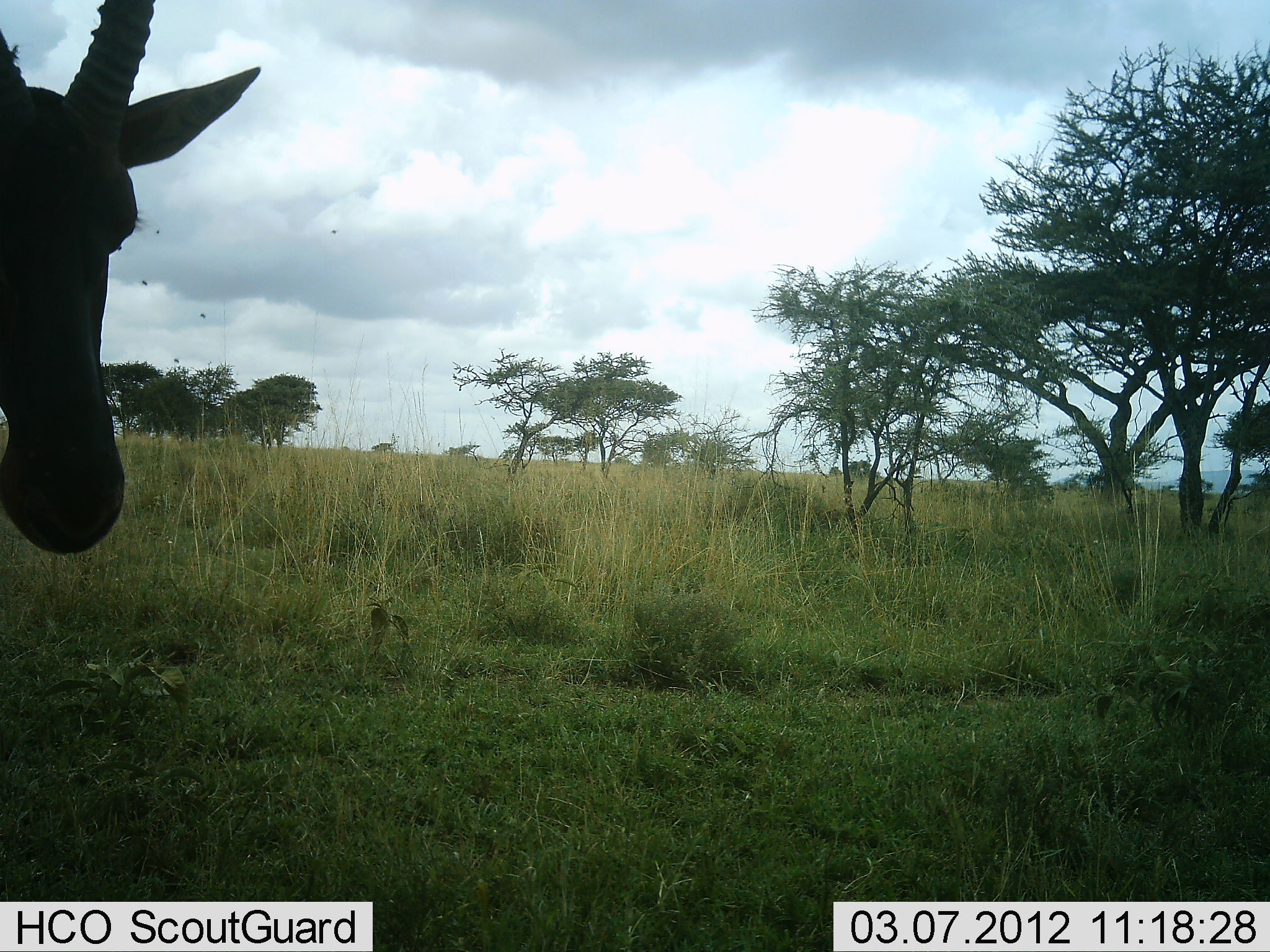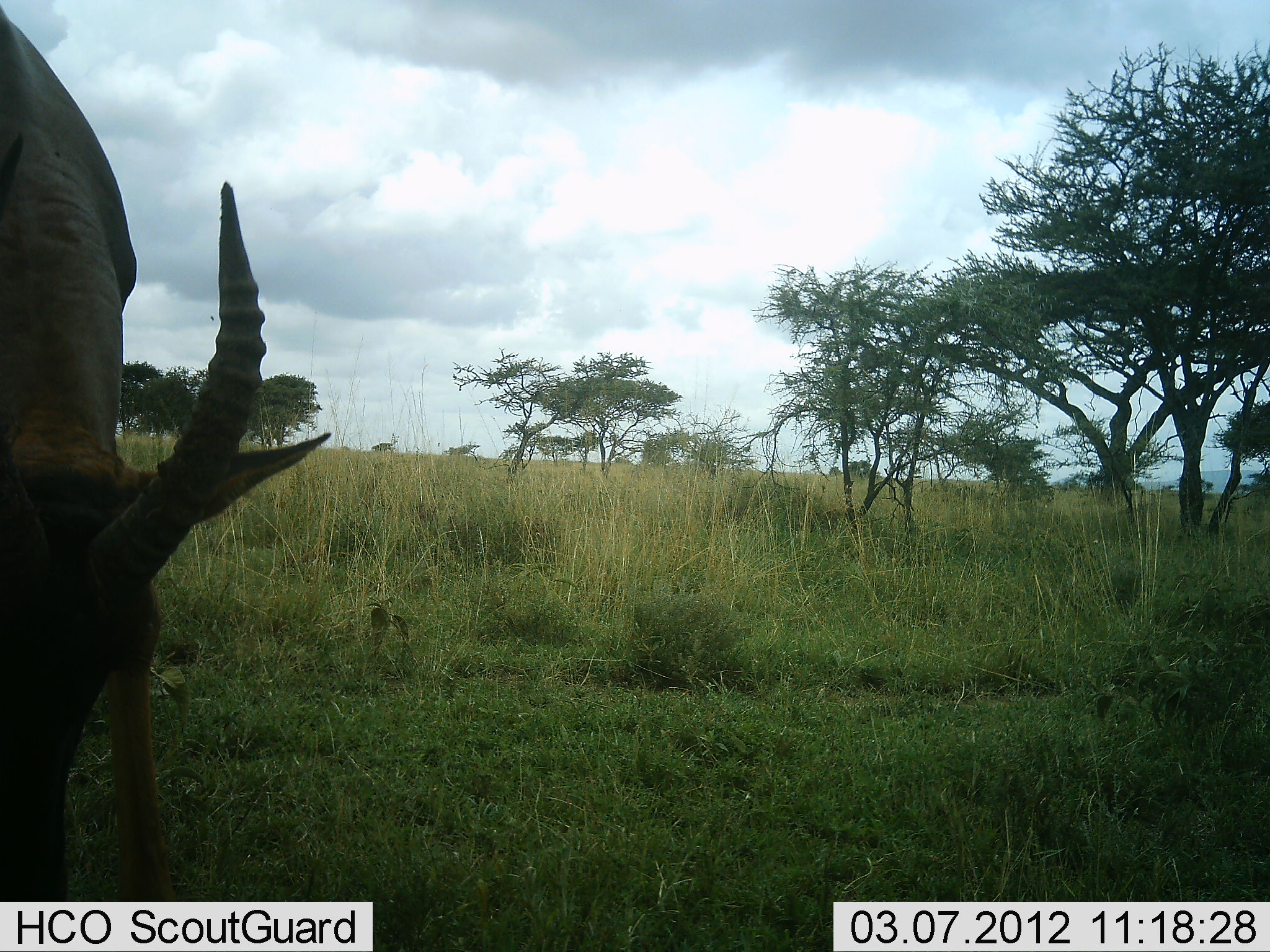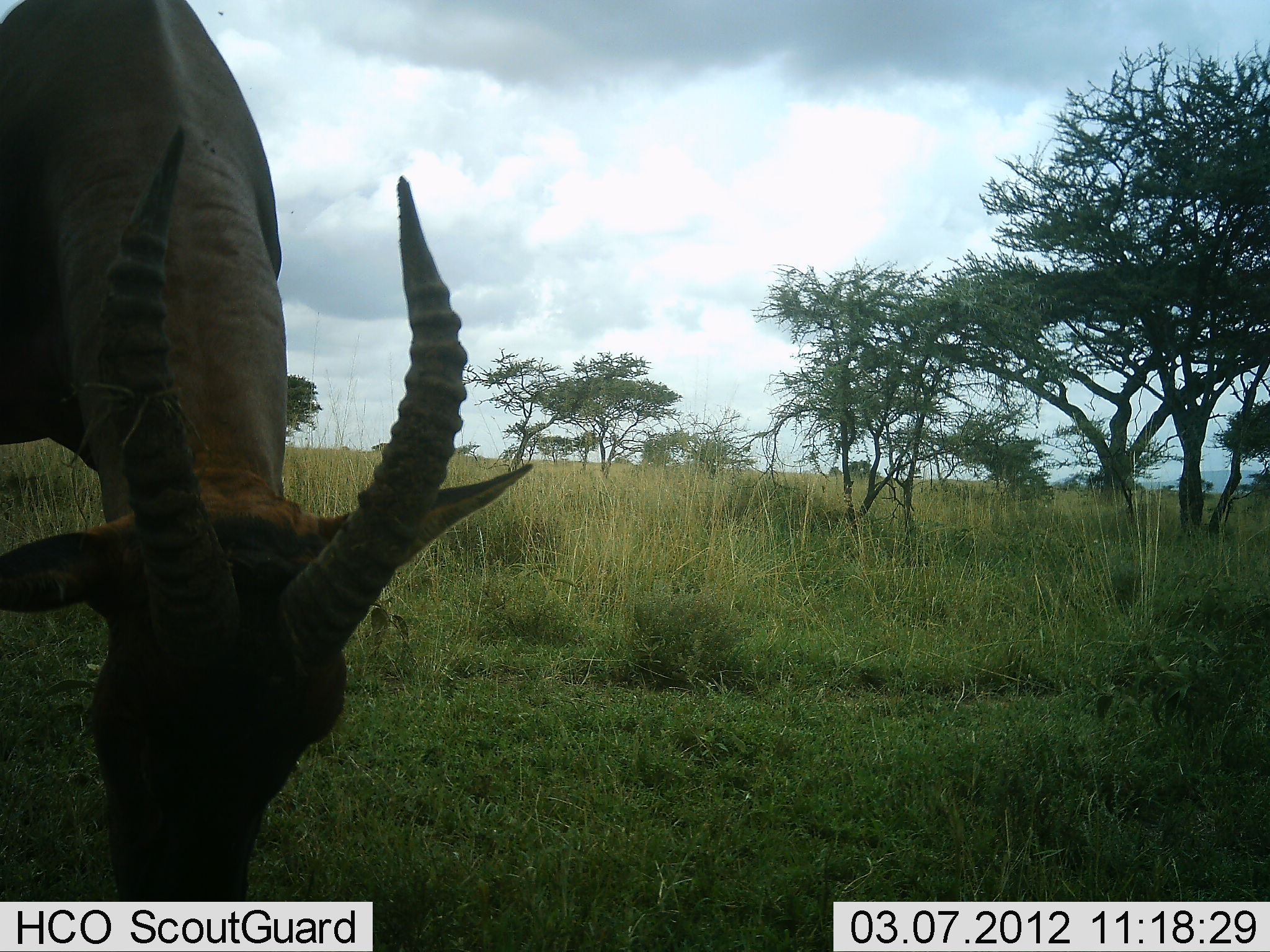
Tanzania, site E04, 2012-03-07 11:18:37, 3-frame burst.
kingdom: Animalia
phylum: Chordata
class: Mammalia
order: Artiodactyla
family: Bovidae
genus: Damaliscus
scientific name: Damaliscus lunatus jimela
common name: topi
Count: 1.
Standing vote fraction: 25%.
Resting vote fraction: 0%.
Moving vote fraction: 12%.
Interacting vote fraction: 0%.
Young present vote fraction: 0%.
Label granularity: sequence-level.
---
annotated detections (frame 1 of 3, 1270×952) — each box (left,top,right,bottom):
animal: (0,0,263,555)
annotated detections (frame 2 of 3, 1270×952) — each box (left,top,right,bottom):
animal: (0,6,336,901)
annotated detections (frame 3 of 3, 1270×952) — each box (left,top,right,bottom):
animal: (0,1,538,900)